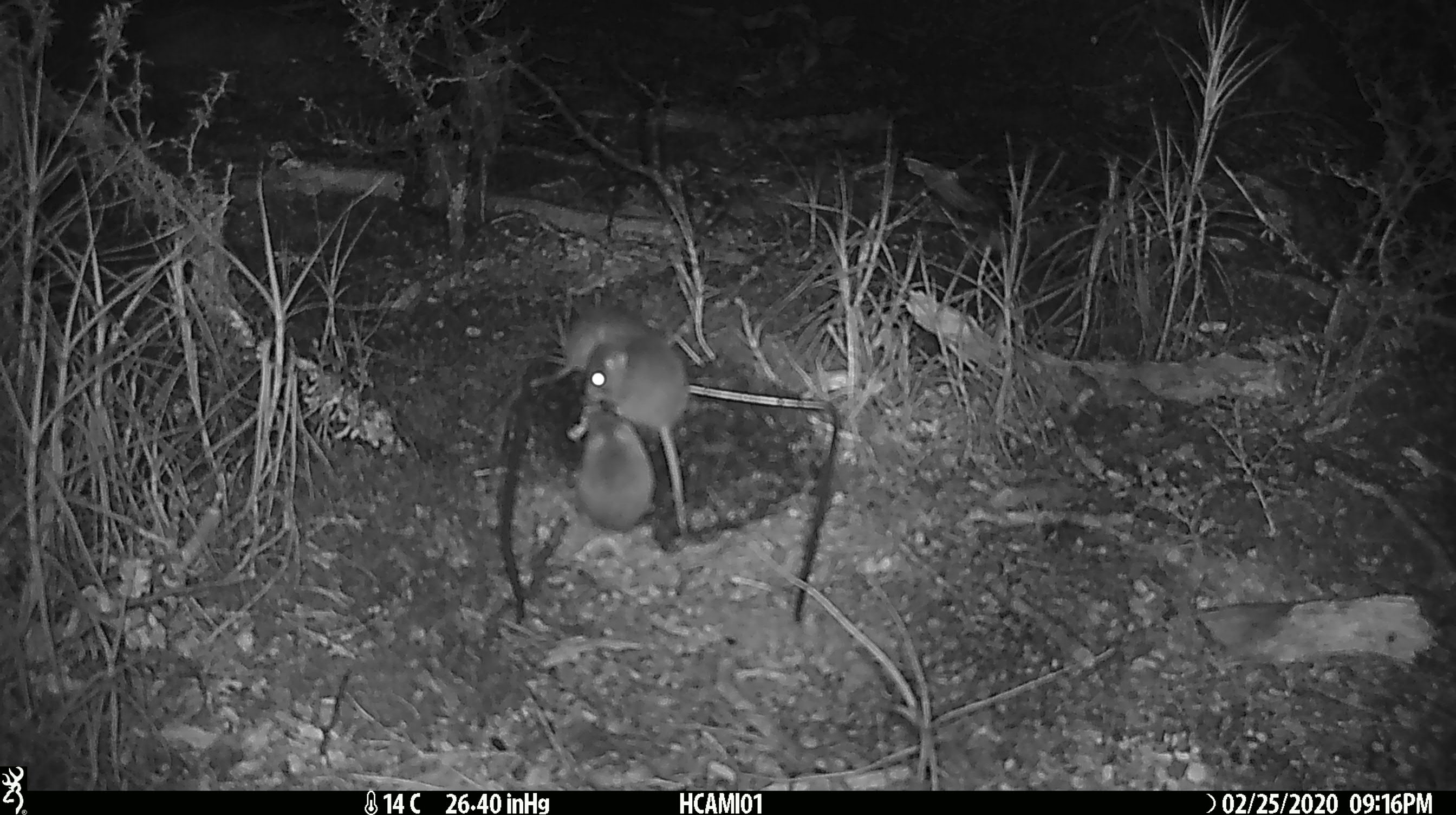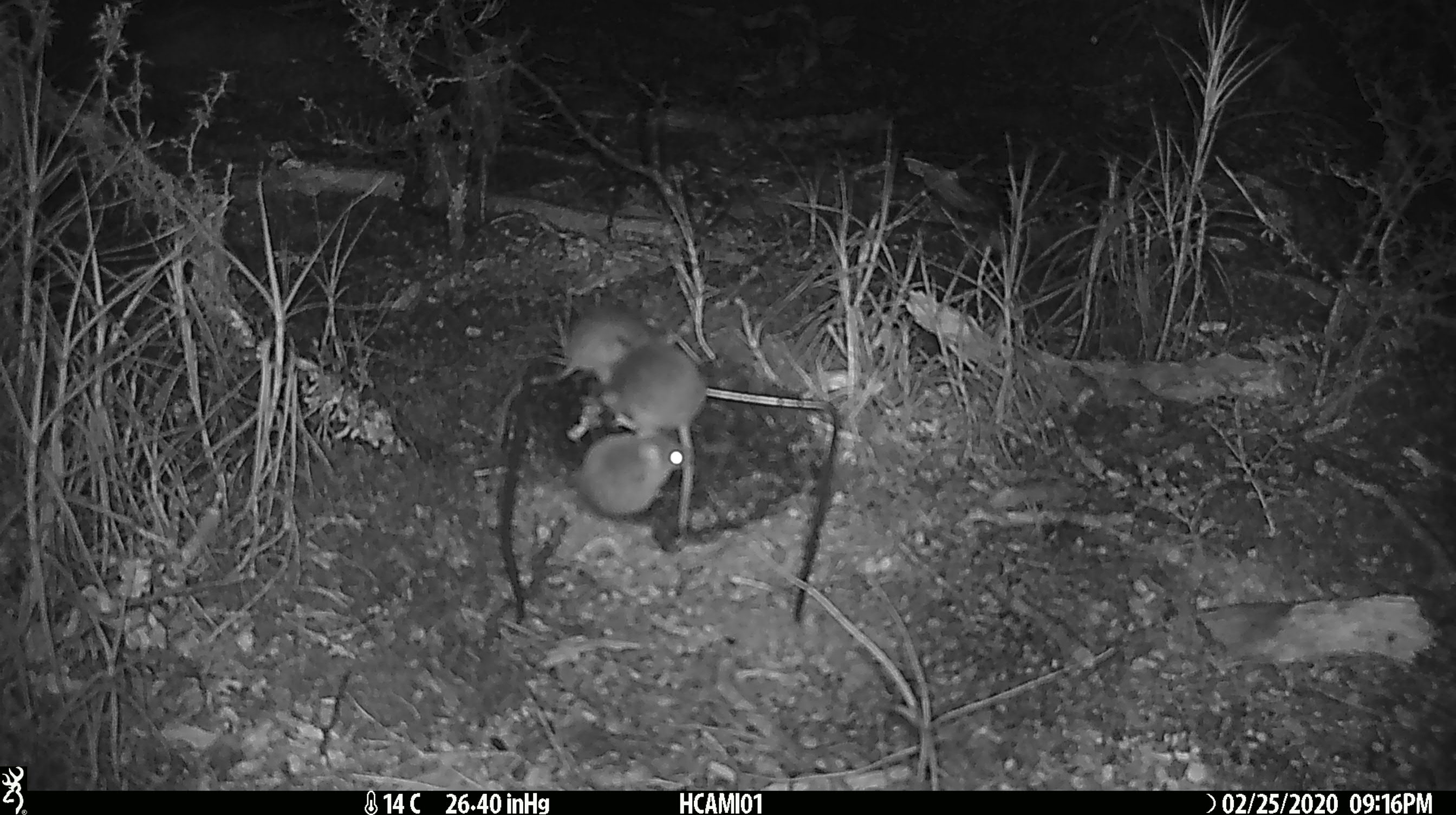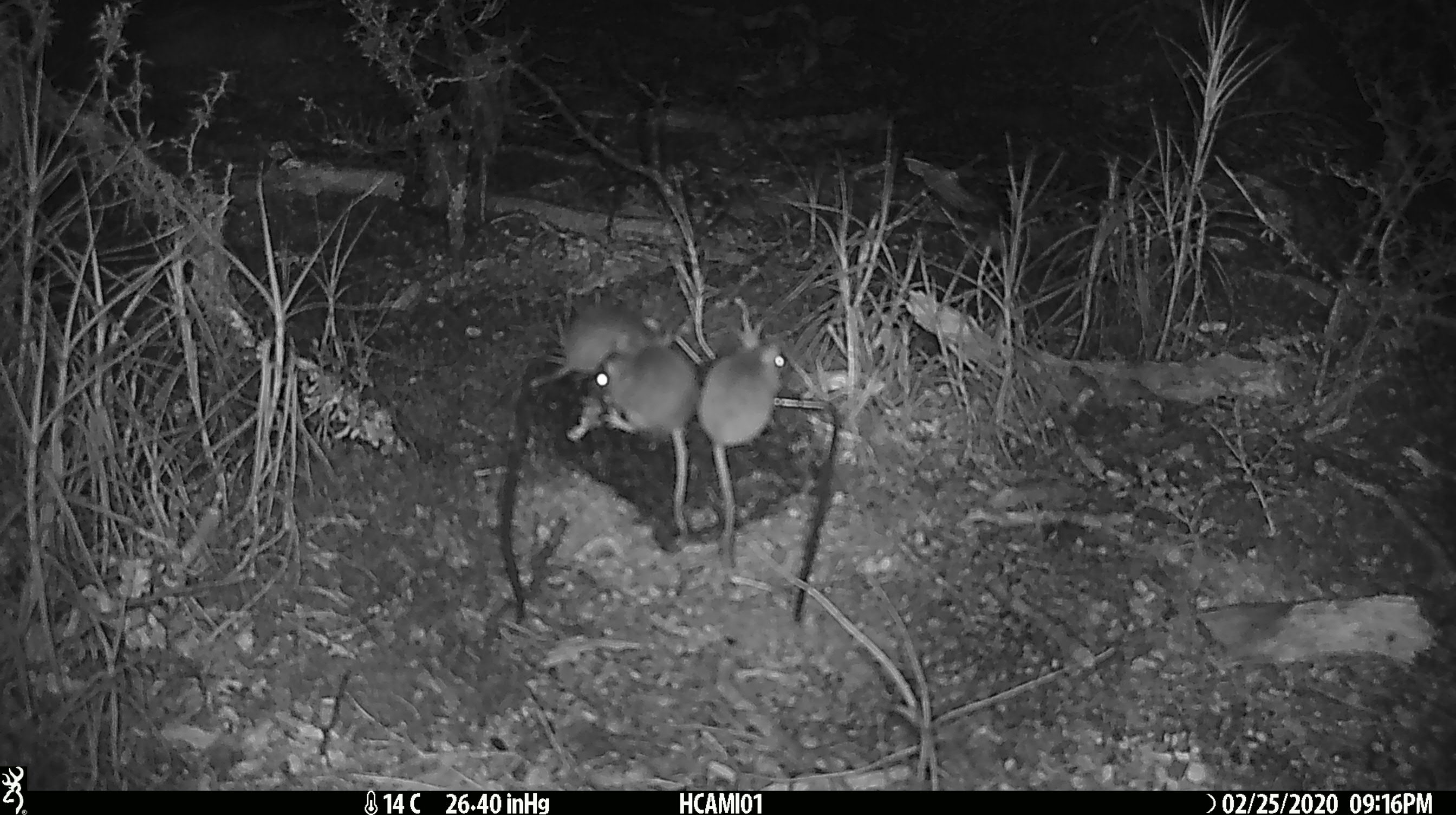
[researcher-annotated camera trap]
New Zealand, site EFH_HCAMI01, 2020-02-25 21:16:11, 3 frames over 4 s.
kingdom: Animalia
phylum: Chordata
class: Mammalia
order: Rodentia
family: Muridae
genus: Mus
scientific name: Mus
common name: mouse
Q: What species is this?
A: Mouse (Mus).